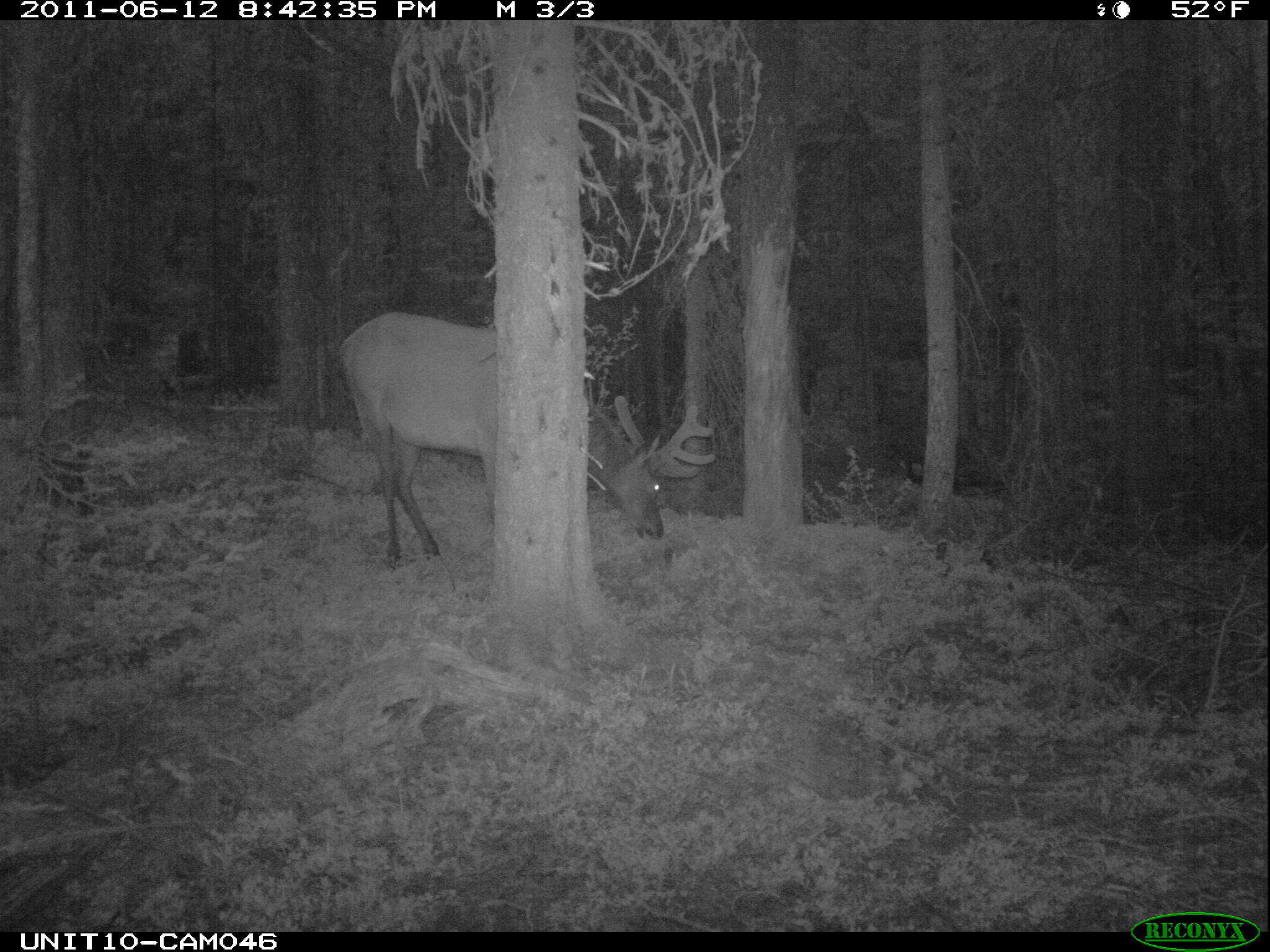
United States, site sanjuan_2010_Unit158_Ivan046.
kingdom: Animalia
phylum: Chordata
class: Mammalia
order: Artiodactyla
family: Cervidae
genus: Cervus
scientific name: Cervus elaphus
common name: red deer